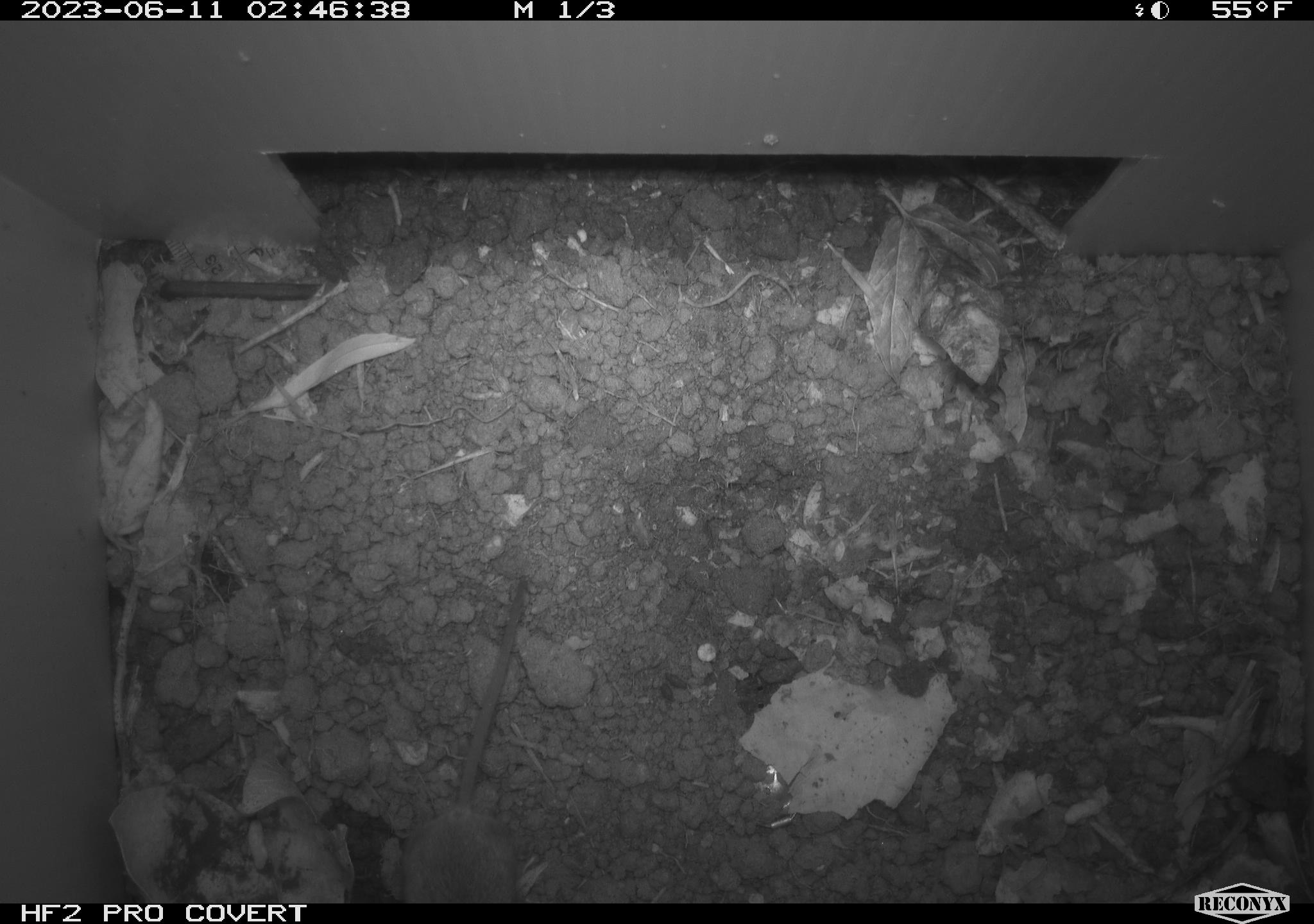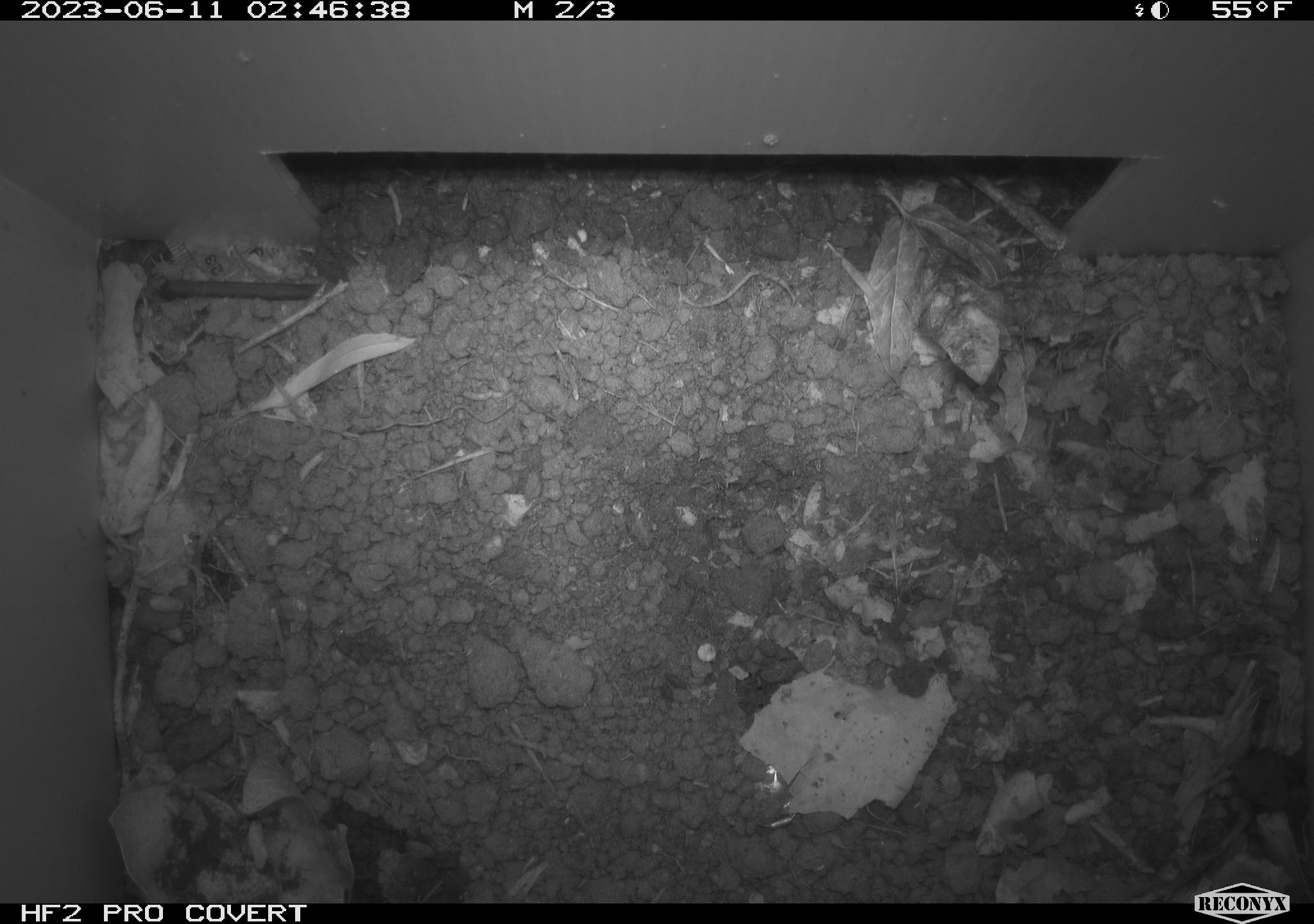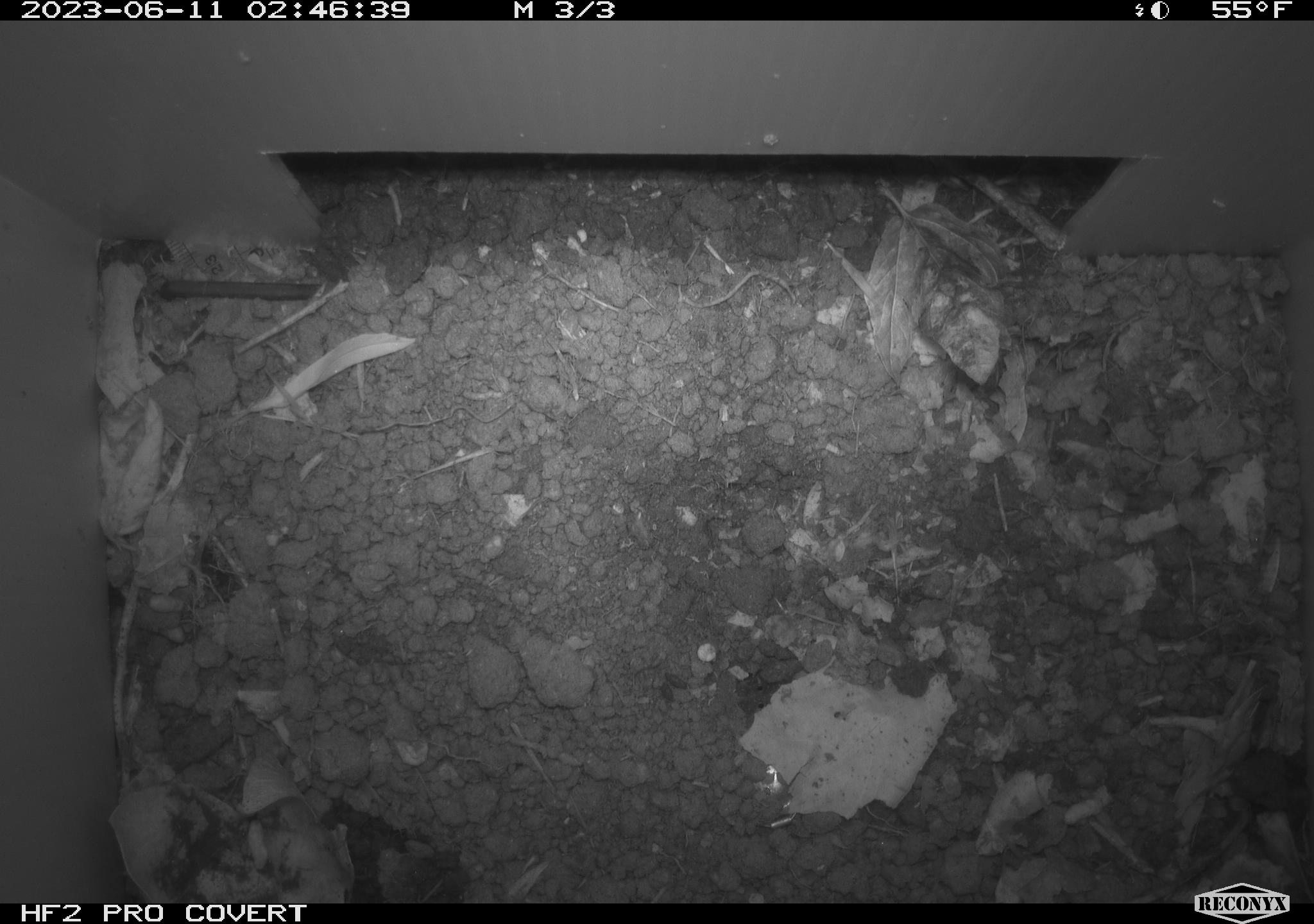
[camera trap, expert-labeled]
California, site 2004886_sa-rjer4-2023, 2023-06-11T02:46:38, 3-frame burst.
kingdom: Animalia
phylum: Chordata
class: Mammalia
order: Rodentia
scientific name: Rodentia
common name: mouse species